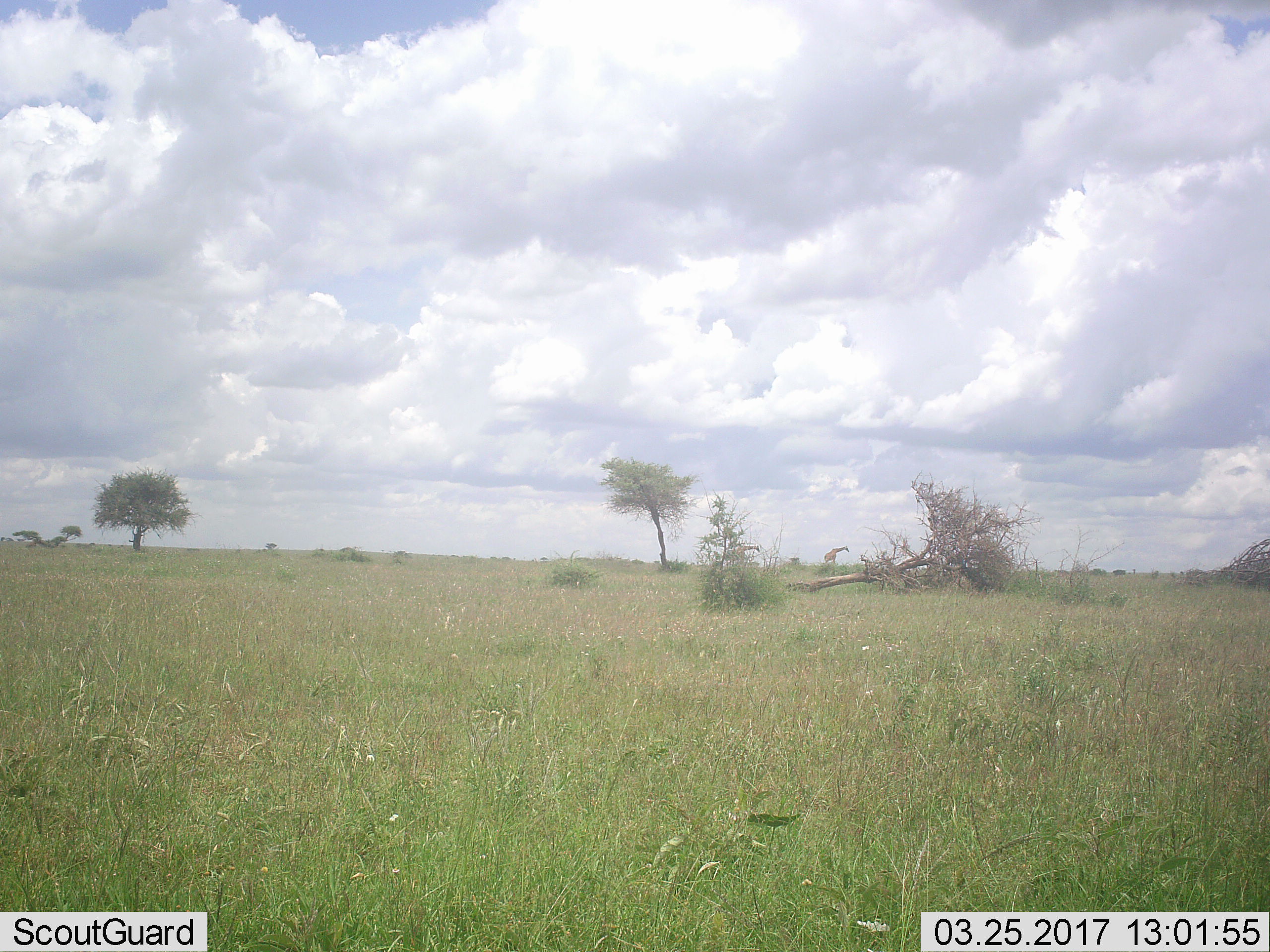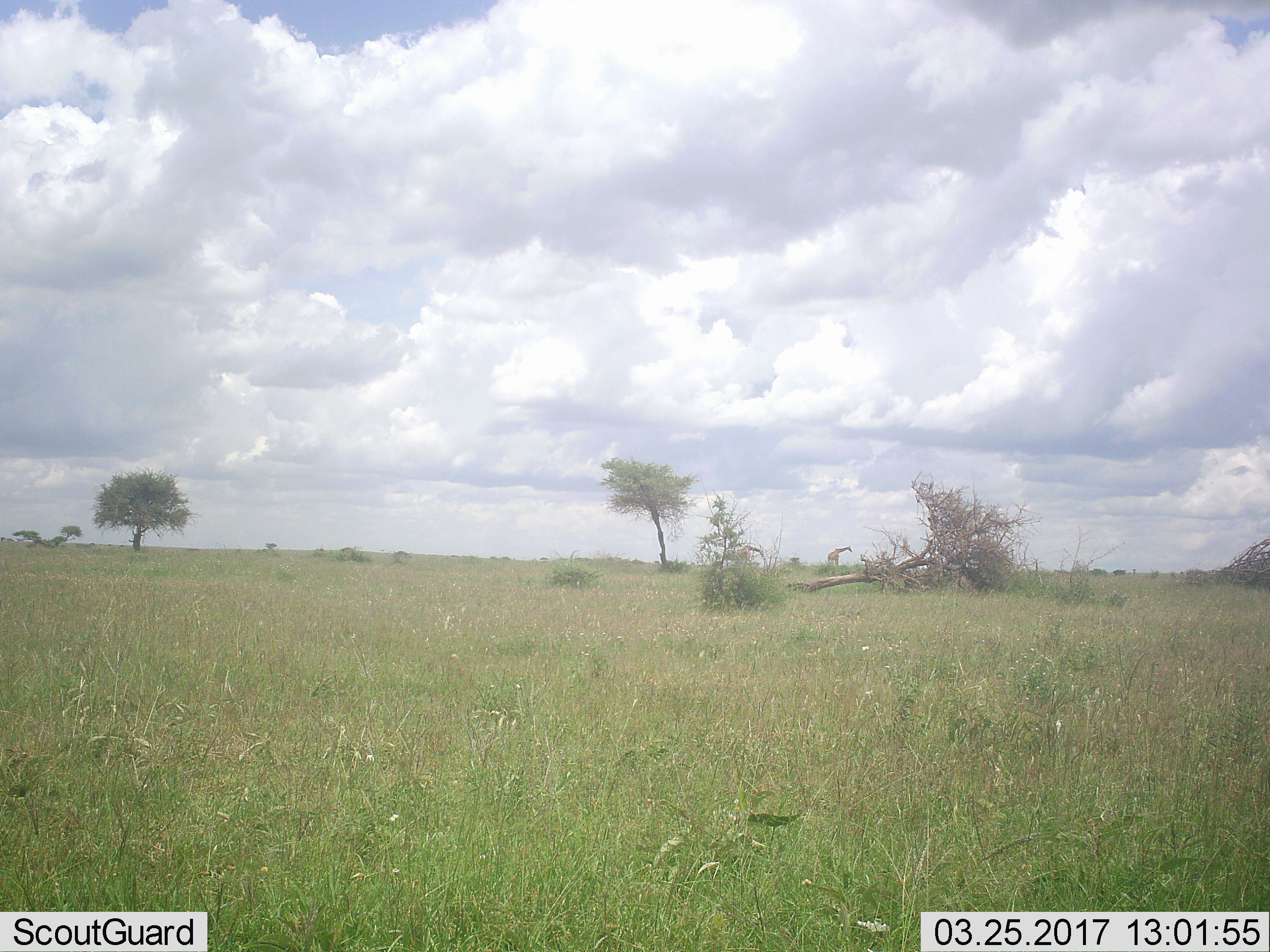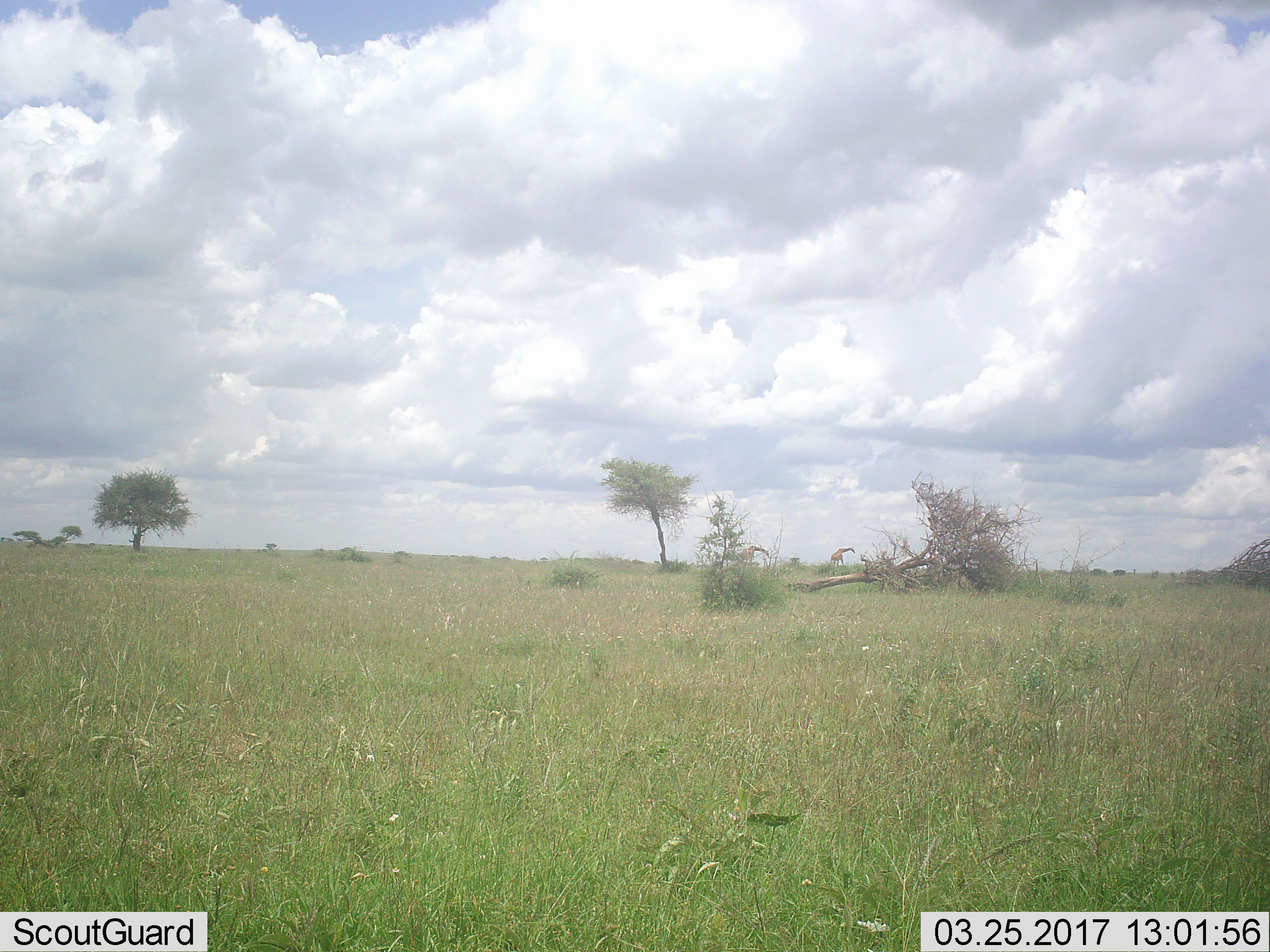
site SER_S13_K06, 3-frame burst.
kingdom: Animalia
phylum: Chordata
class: Mammalia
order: Artiodactyla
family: Giraffidae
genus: Giraffa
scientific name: Giraffa camelopardalis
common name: giraffe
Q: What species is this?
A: Giraffe (Giraffa camelopardalis).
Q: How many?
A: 2.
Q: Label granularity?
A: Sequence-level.